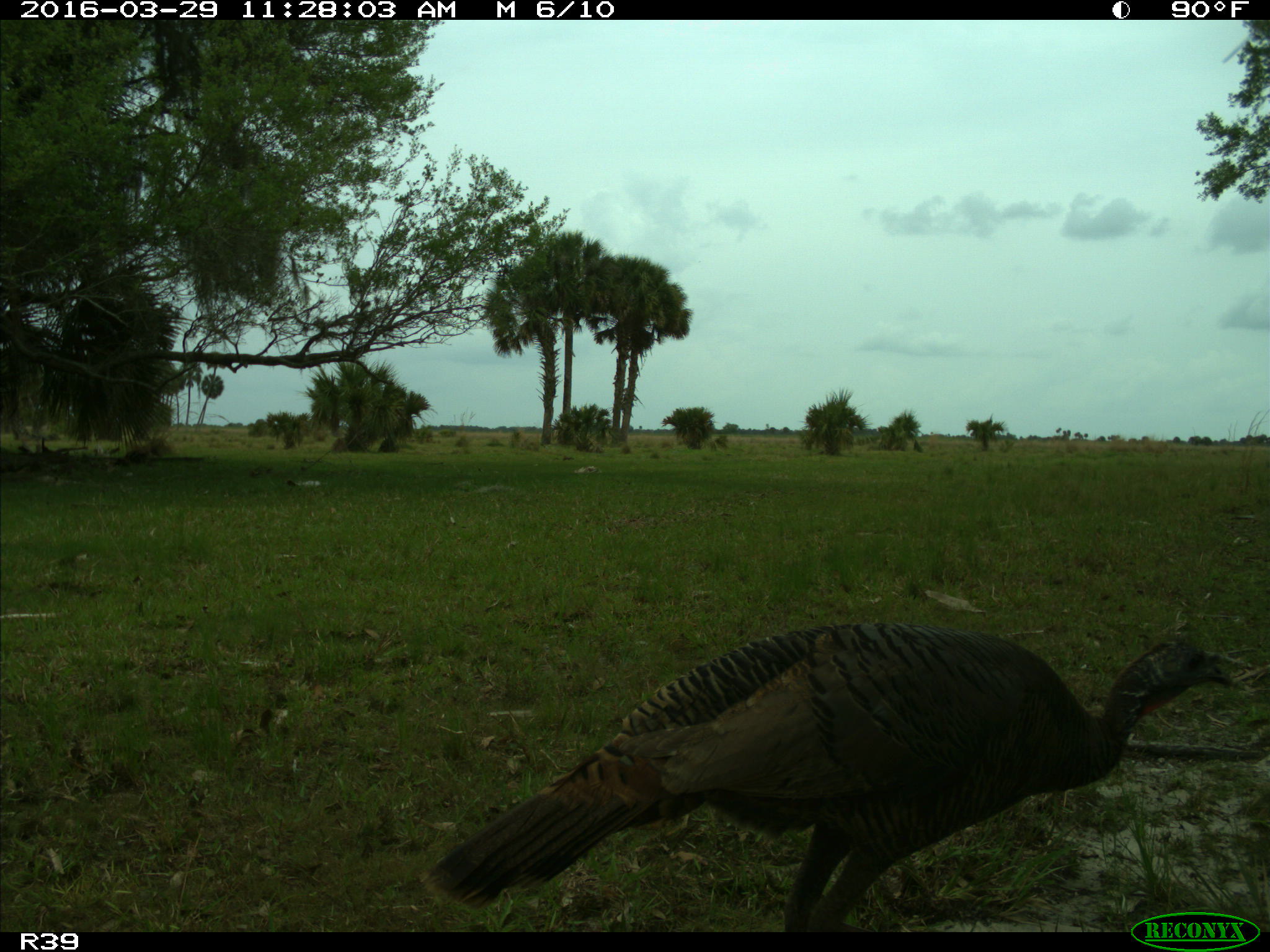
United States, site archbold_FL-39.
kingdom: Animalia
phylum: Chordata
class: Aves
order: Galliformes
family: Phasianidae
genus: Meleagris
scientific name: Meleagris gallopavo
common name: wild turkey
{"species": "Meleagris gallopavo (wild turkey)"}